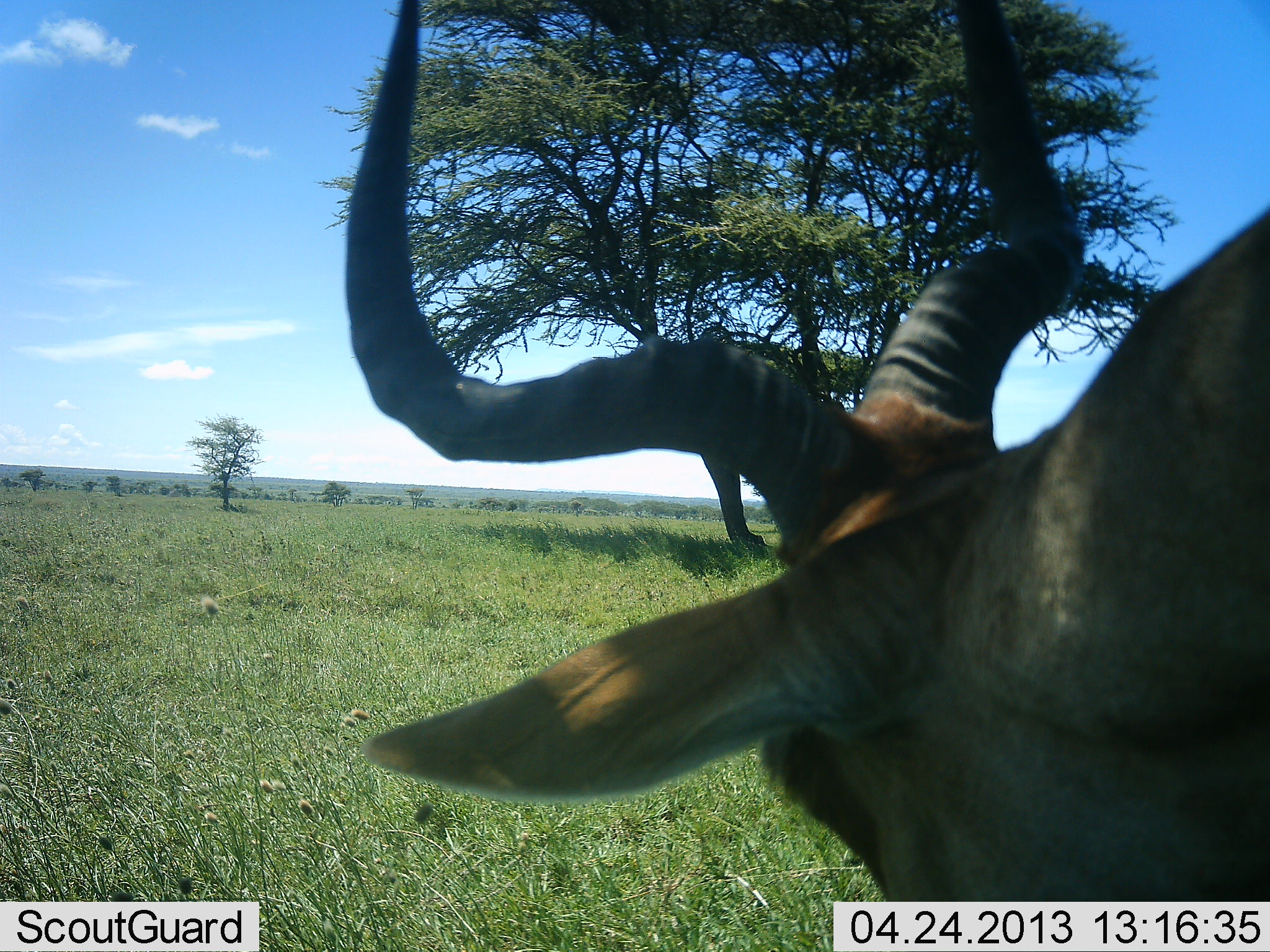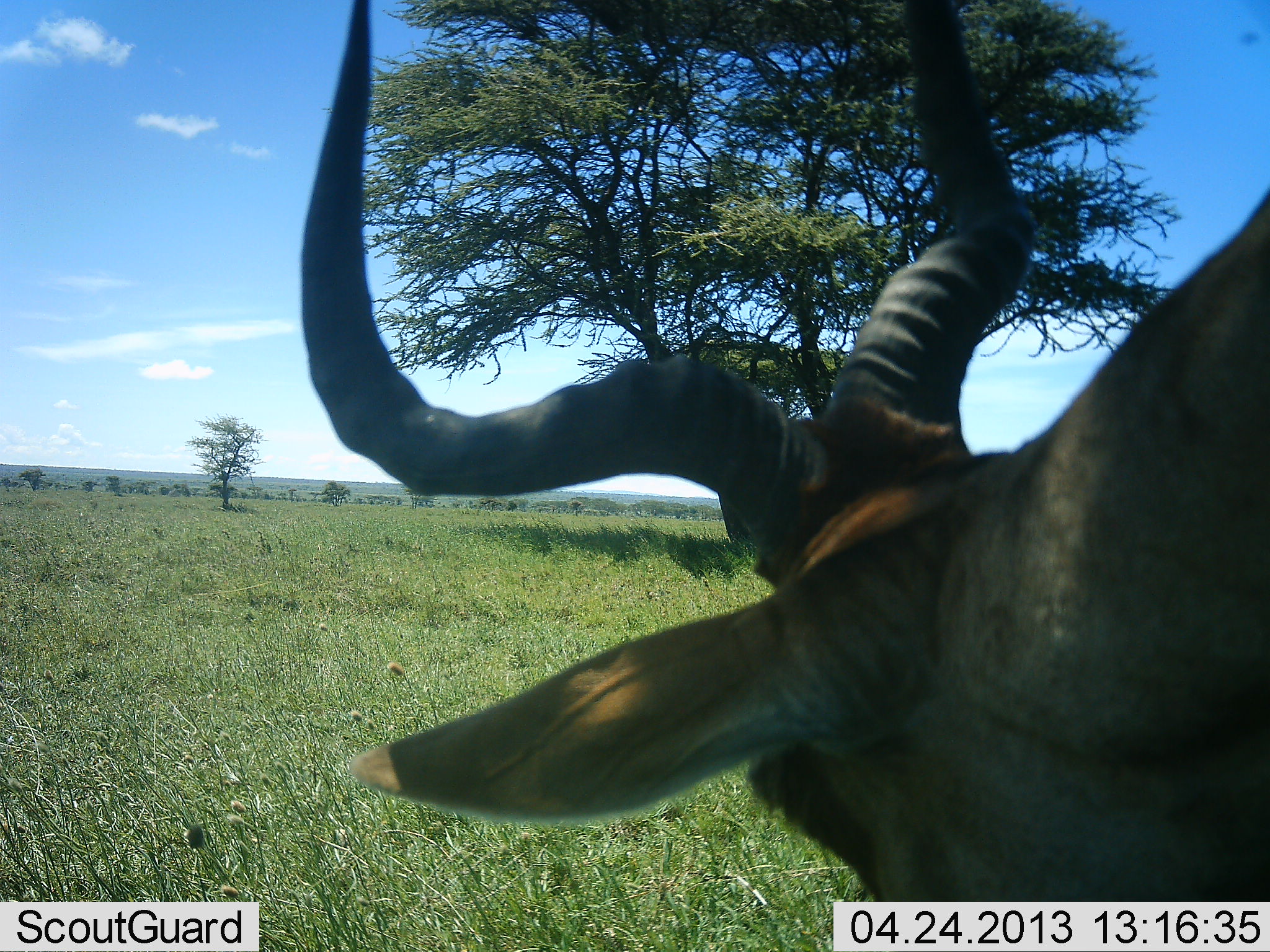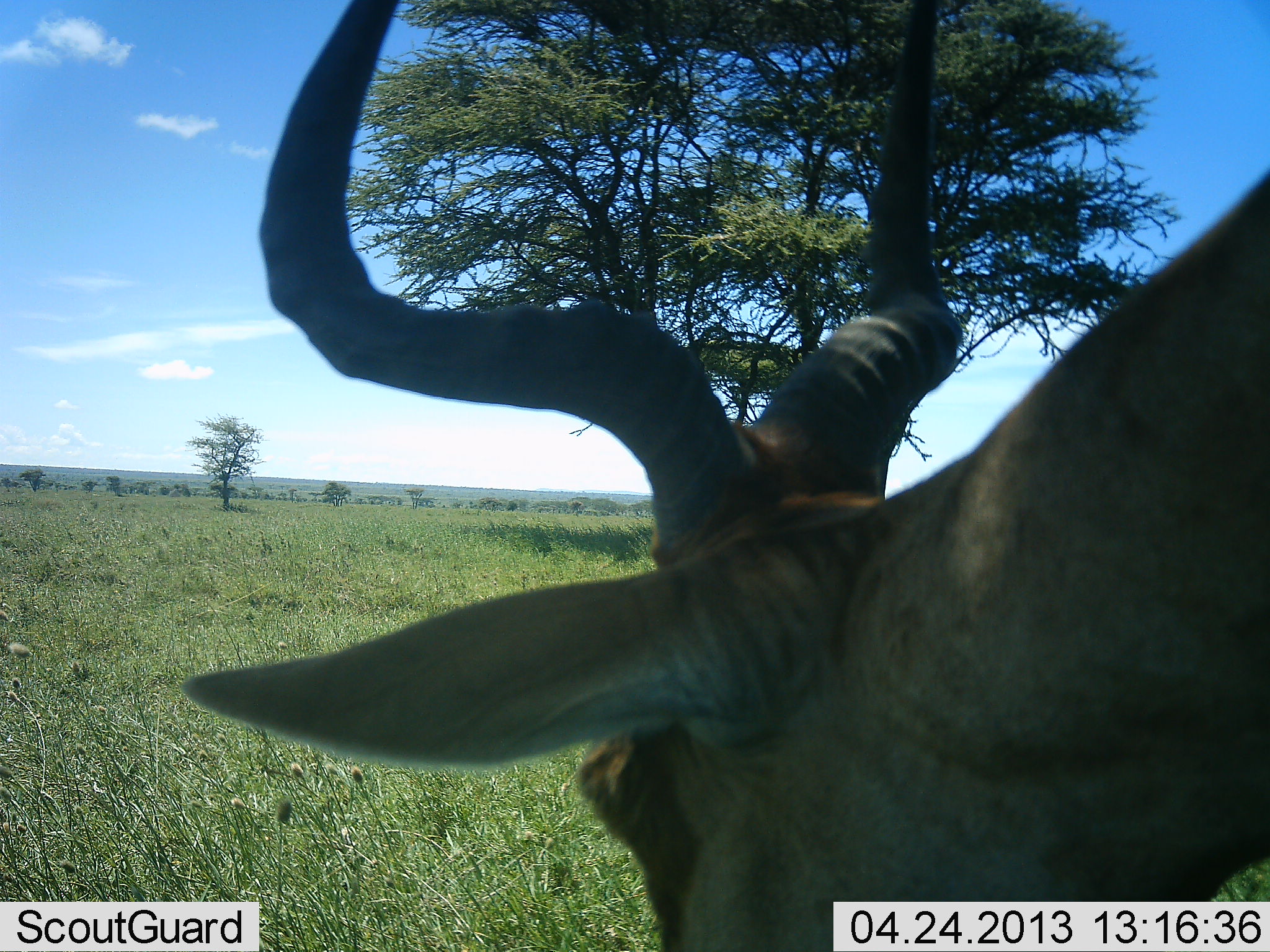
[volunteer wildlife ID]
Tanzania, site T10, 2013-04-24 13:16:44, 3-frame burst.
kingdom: Animalia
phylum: Chordata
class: Mammalia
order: Artiodactyla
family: Bovidae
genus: Alcelaphus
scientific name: Alcelaphus buselaphus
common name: hartebeest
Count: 1.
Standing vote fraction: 30%.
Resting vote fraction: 10%.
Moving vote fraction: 10%.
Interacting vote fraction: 0%.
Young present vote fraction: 0%.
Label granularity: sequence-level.